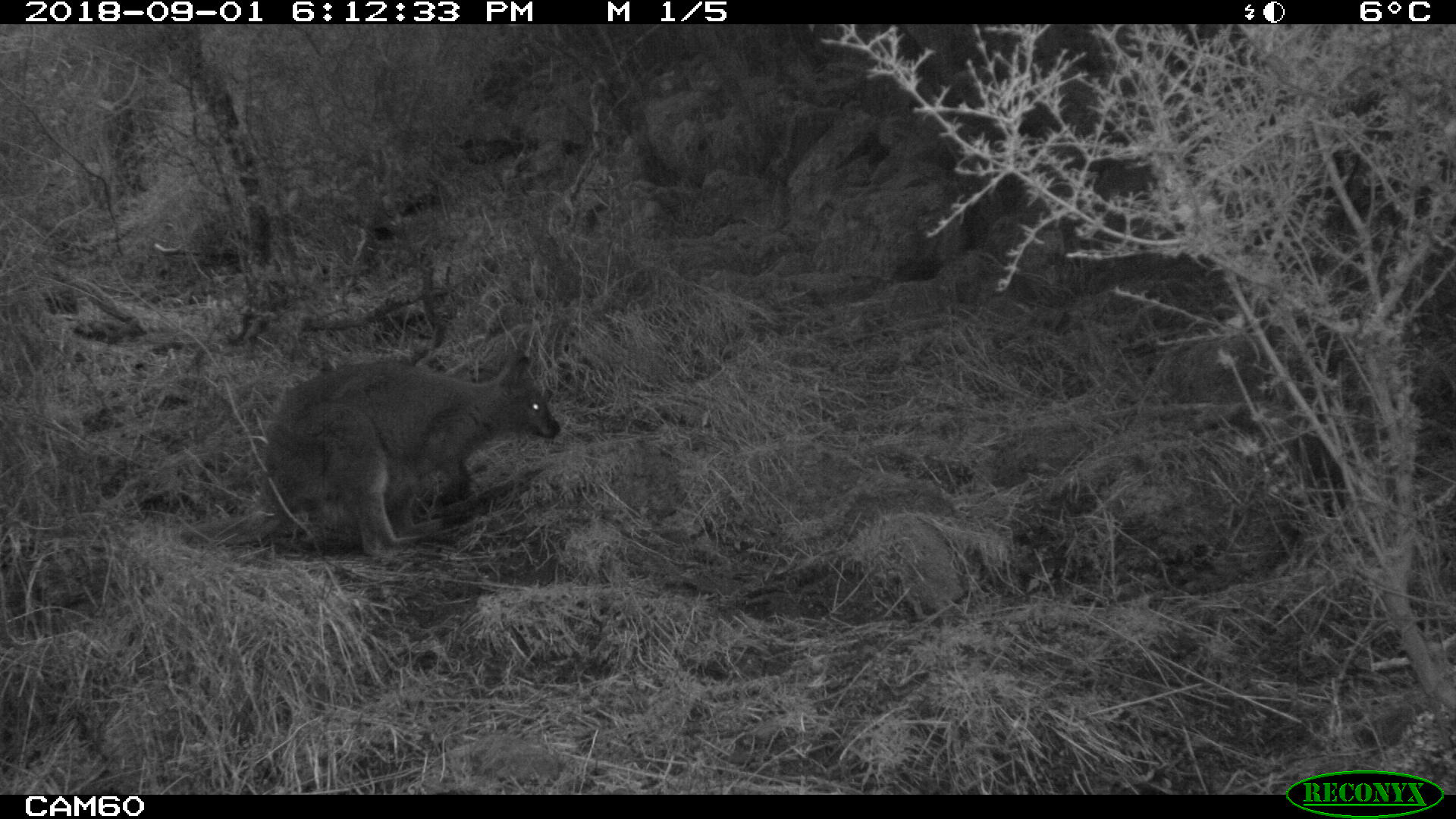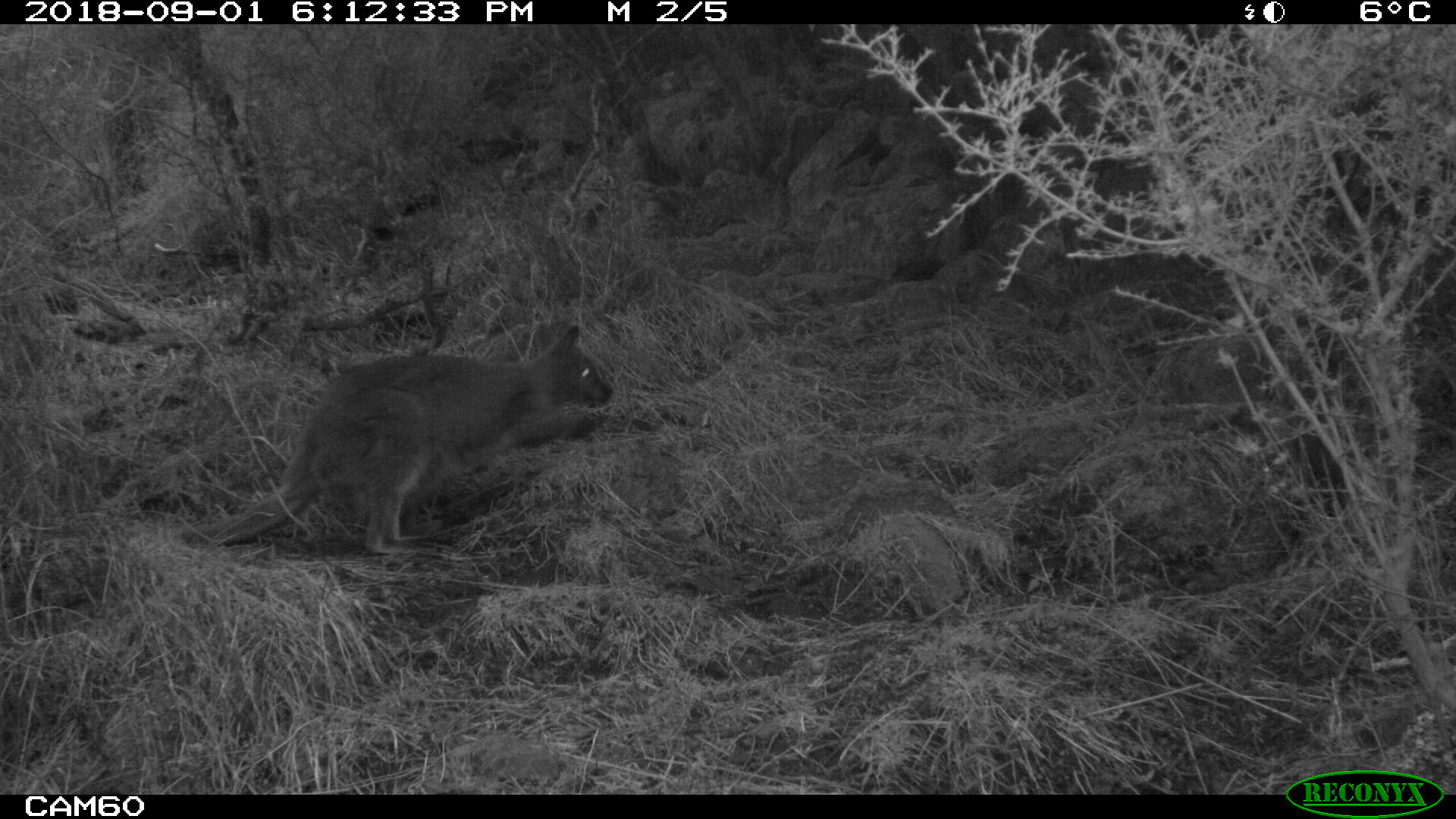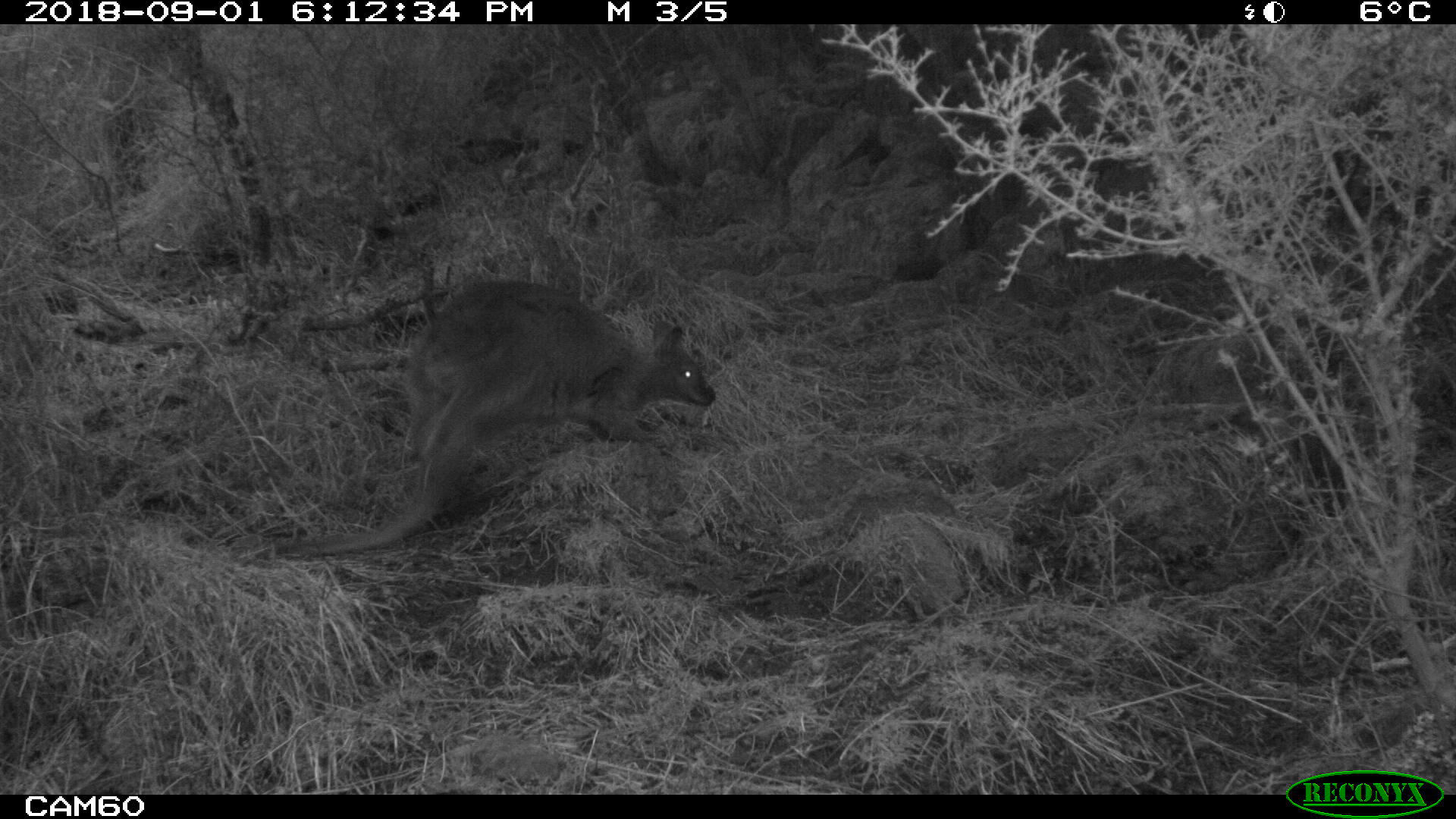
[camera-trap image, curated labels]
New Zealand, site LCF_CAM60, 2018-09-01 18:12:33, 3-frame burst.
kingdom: Animalia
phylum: Chordata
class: Mammalia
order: Diprotodontia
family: Macropodidae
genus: Notamacropus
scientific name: Notamacropus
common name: wallaby